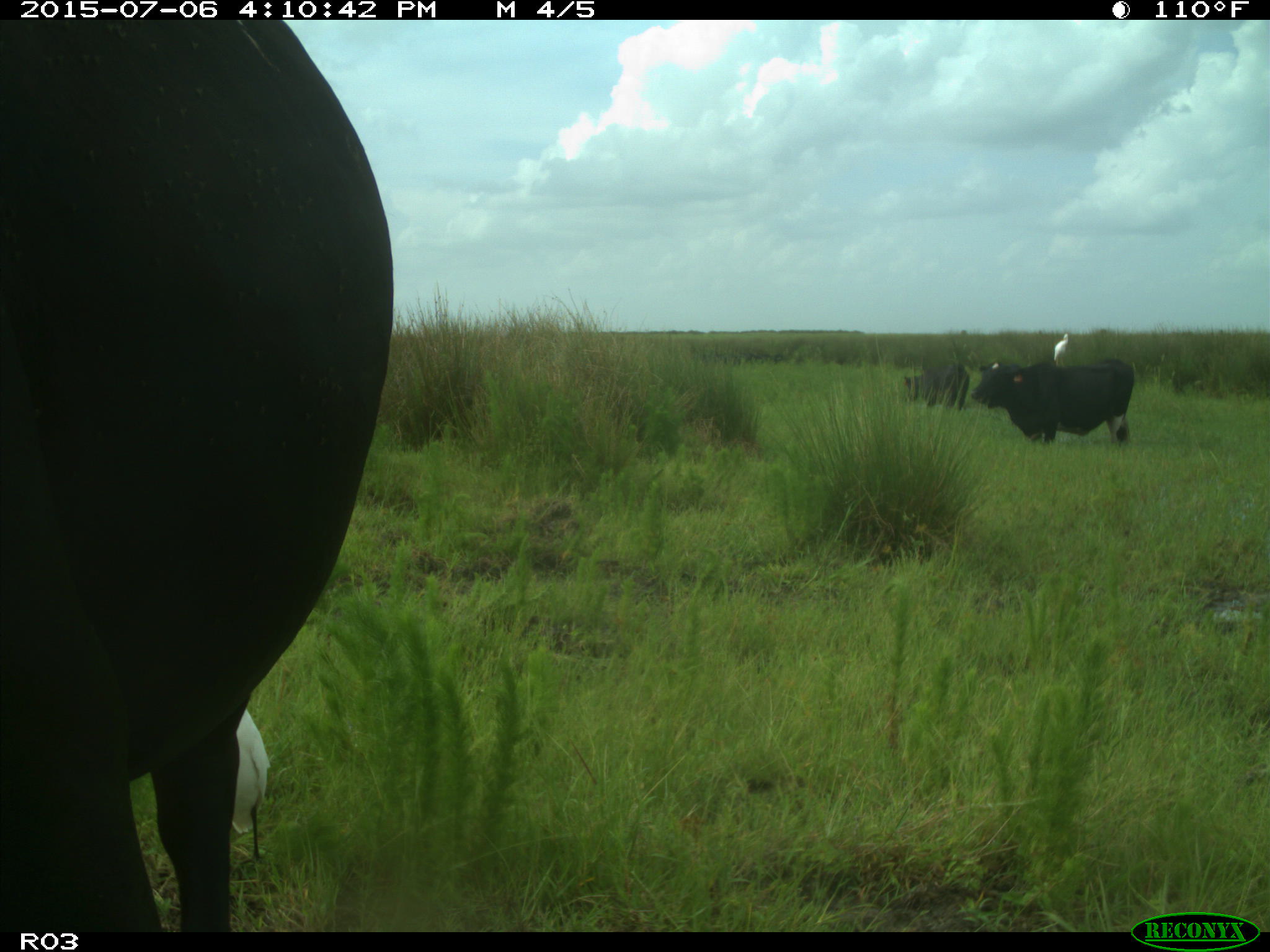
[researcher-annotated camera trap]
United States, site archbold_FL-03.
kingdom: Animalia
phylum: Chordata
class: Mammalia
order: Artiodactyla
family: Bovidae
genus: Bos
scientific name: Bos taurus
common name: domestic cow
Bos taurus (domestic cow).